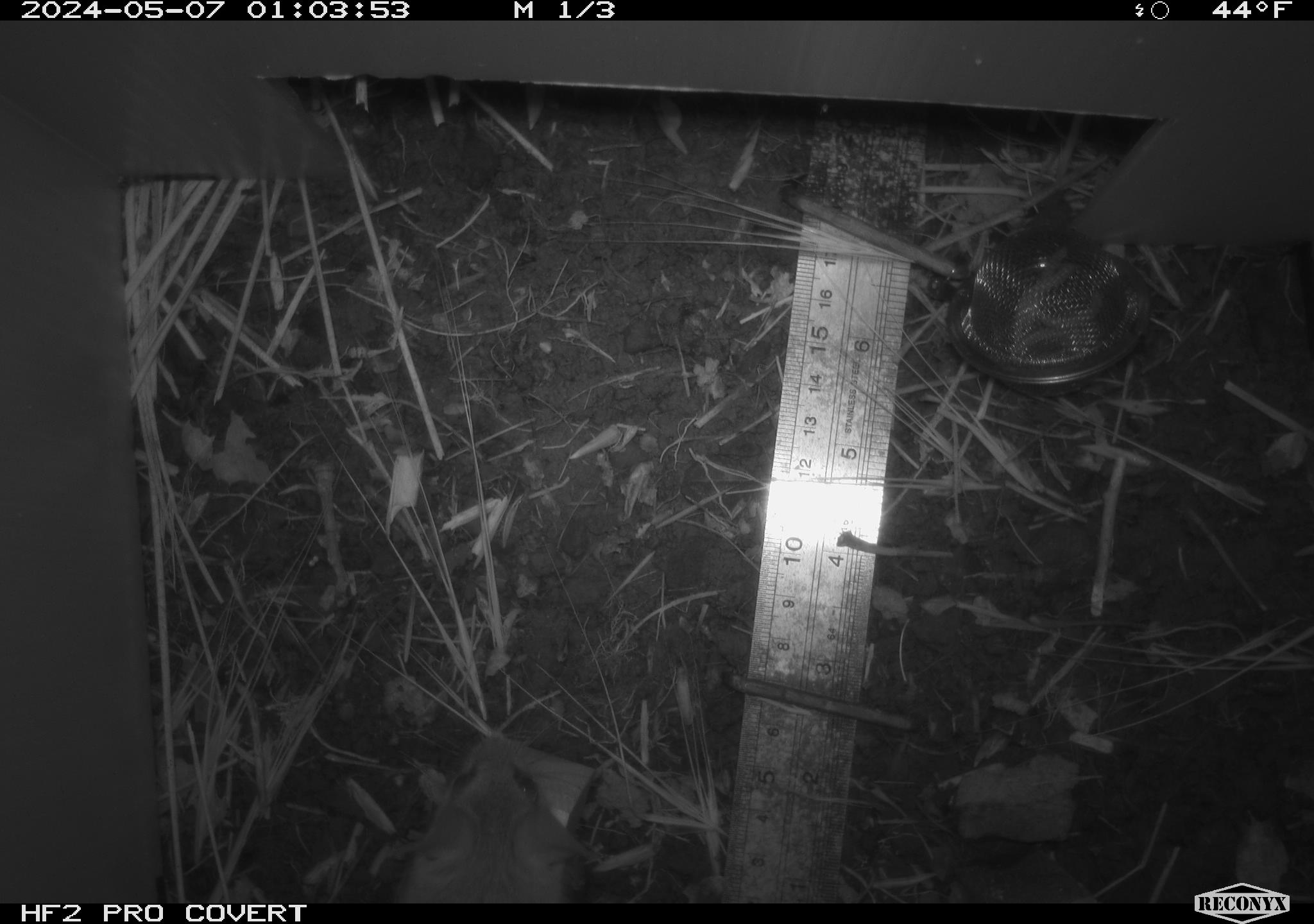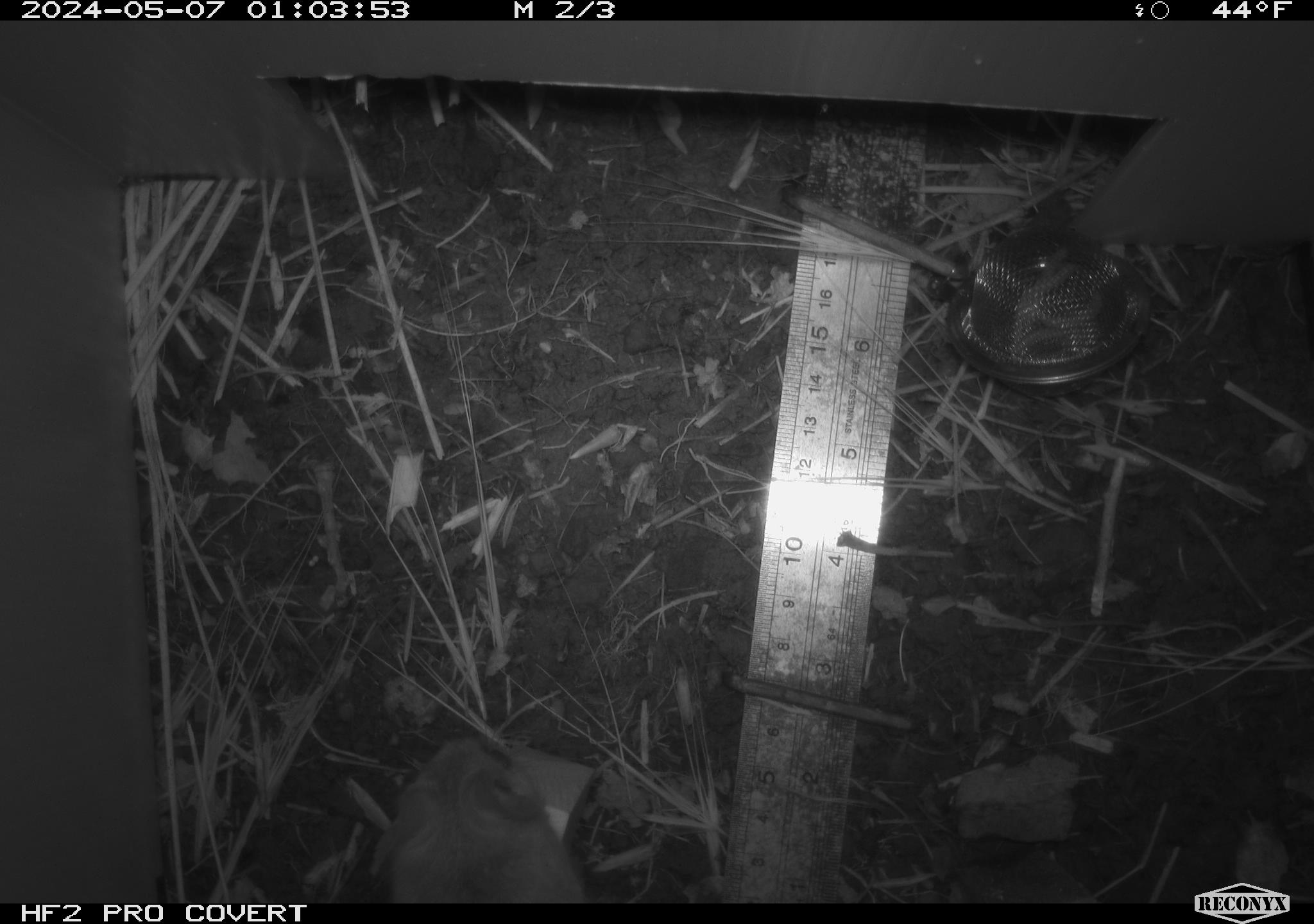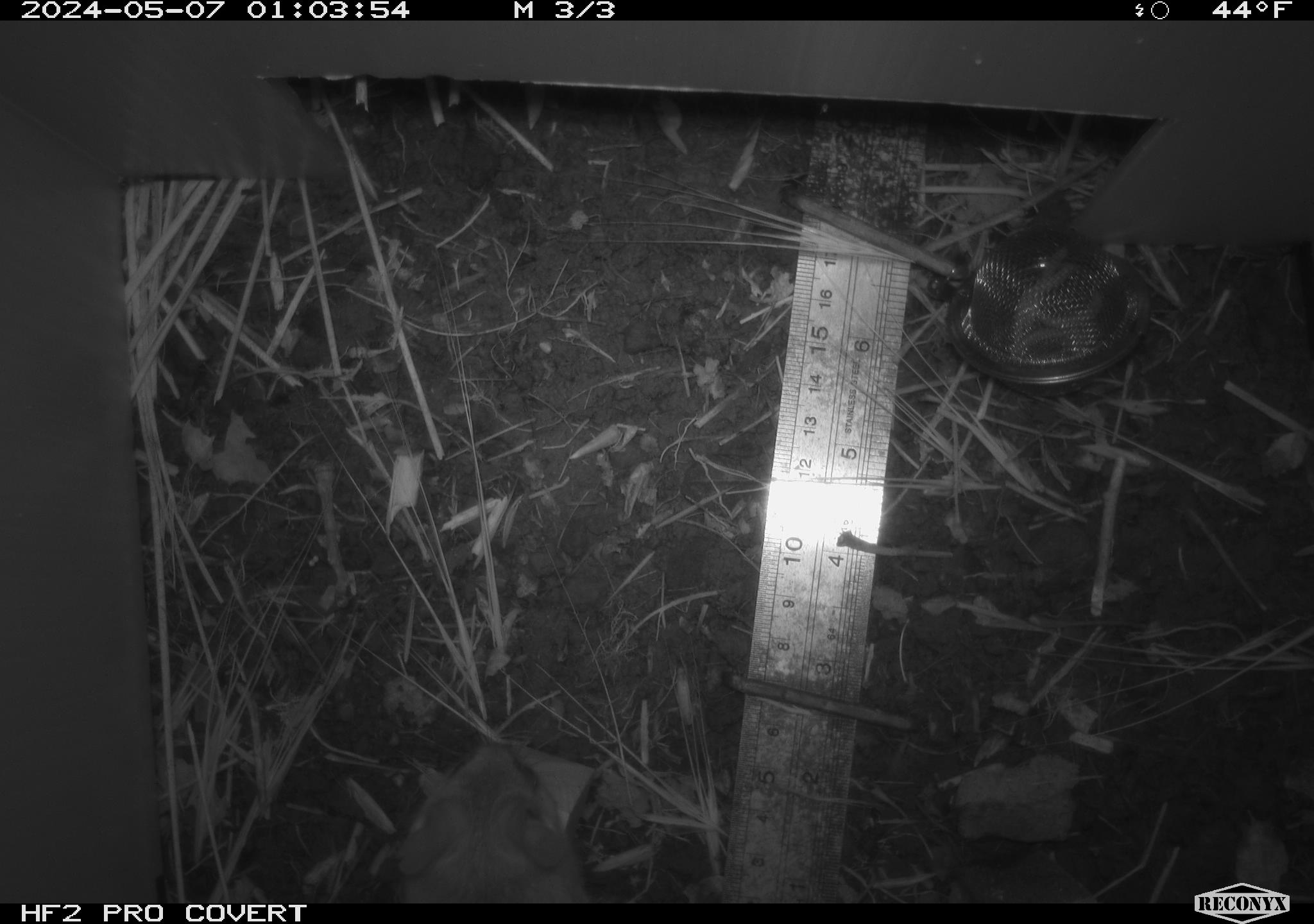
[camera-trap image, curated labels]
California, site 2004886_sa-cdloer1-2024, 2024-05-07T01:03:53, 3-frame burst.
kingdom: Animalia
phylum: Chordata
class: Mammalia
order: Rodentia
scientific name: Rodentia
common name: mouse species